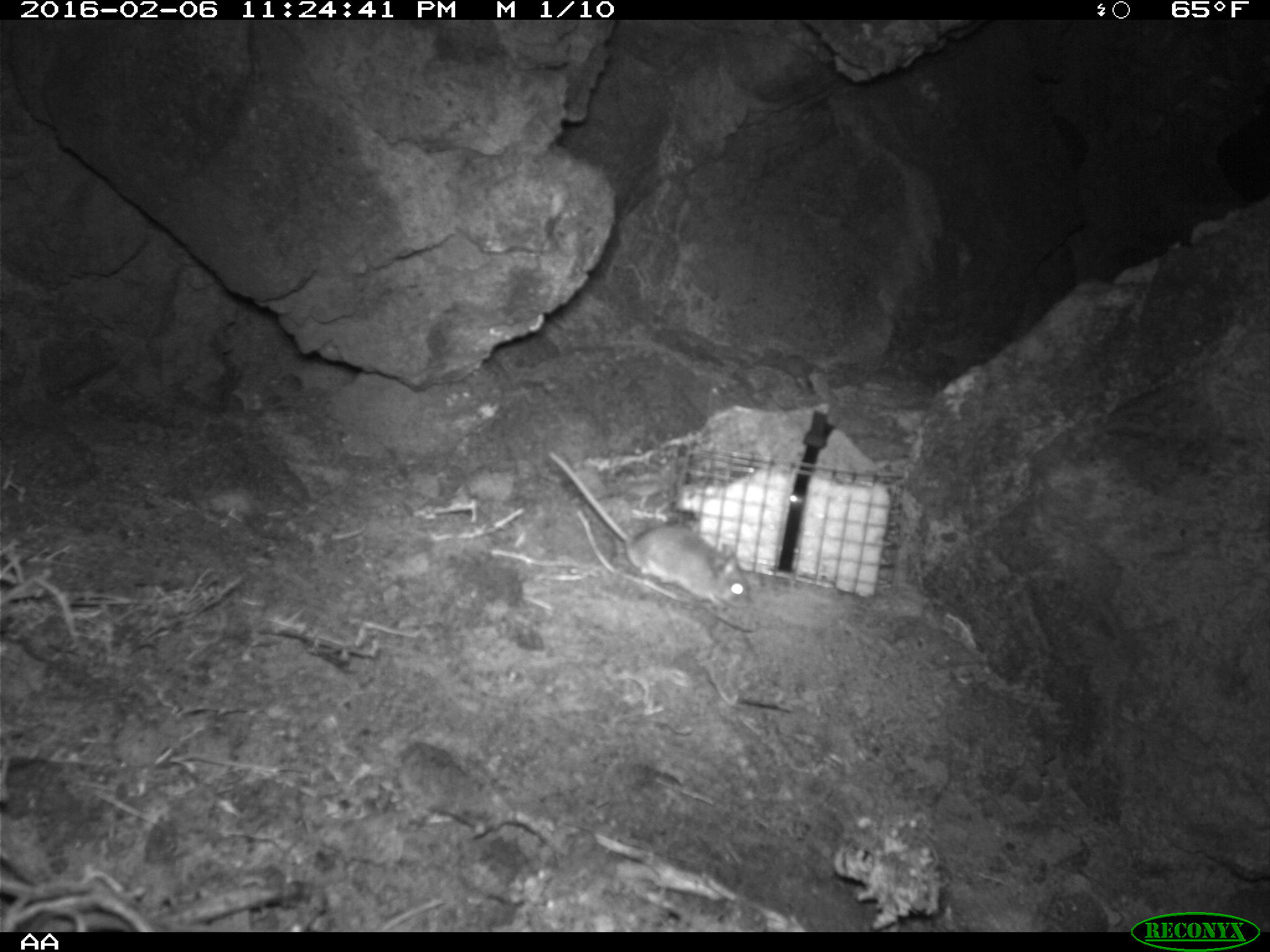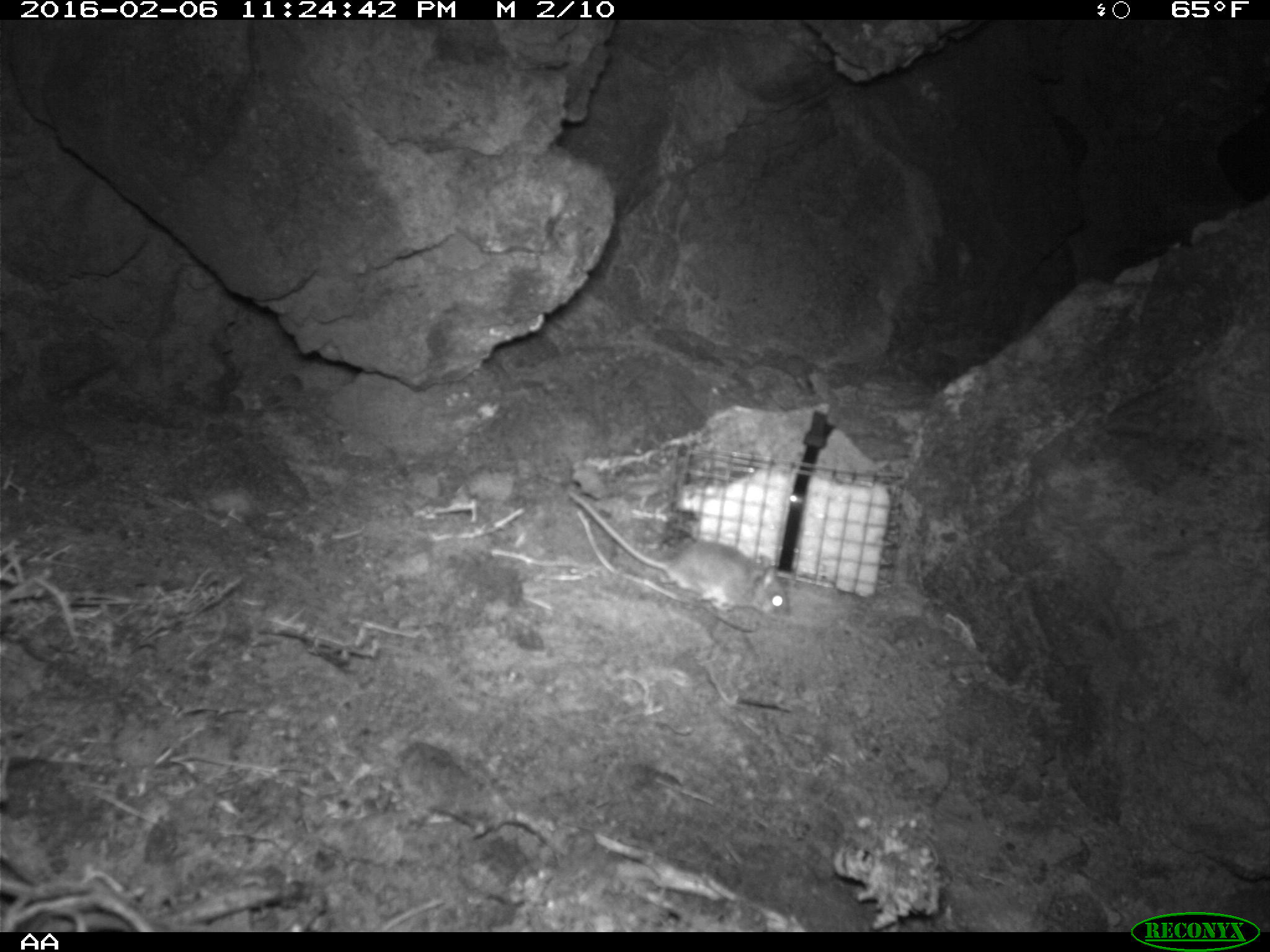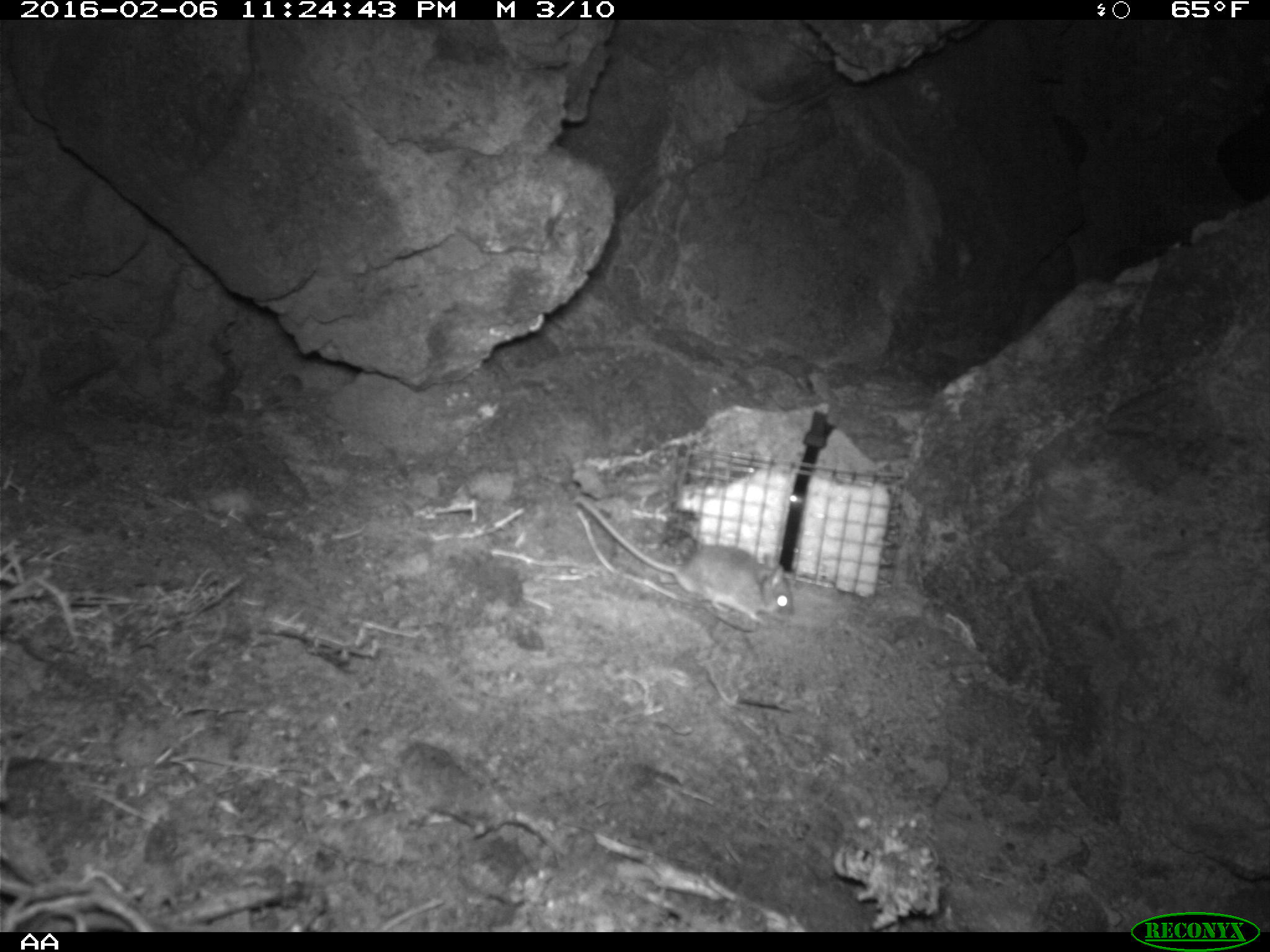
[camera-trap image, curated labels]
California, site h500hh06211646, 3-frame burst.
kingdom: Animalia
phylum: Chordata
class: Mammalia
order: Rodentia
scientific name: Rodentia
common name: rodent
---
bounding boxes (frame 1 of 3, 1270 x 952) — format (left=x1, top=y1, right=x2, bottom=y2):
rodent: (left=551, top=447, right=752, bottom=612)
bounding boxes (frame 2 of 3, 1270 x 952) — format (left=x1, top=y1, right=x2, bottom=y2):
rodent: (left=561, top=485, right=791, bottom=619)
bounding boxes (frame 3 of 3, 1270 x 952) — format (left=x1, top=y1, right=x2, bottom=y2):
rodent: (left=575, top=496, right=794, bottom=625)